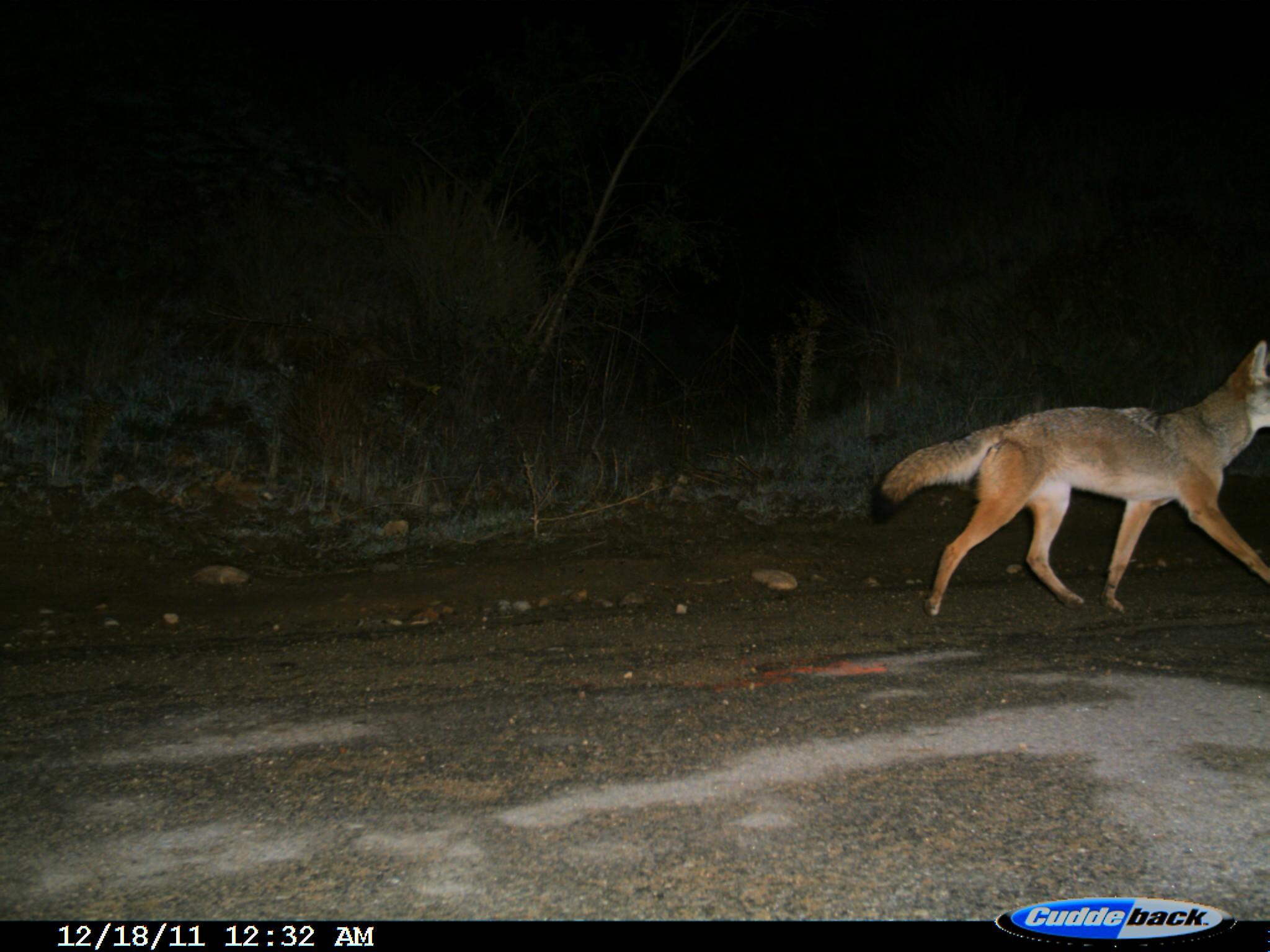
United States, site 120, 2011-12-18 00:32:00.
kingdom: Animalia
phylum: Chordata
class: Mammalia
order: Carnivora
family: Canidae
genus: Canis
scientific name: Canis latrans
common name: coyote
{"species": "coyote (Canis latrans)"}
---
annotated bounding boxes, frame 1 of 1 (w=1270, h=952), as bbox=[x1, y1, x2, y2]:
coyote: bbox=[853, 337, 1266, 617]